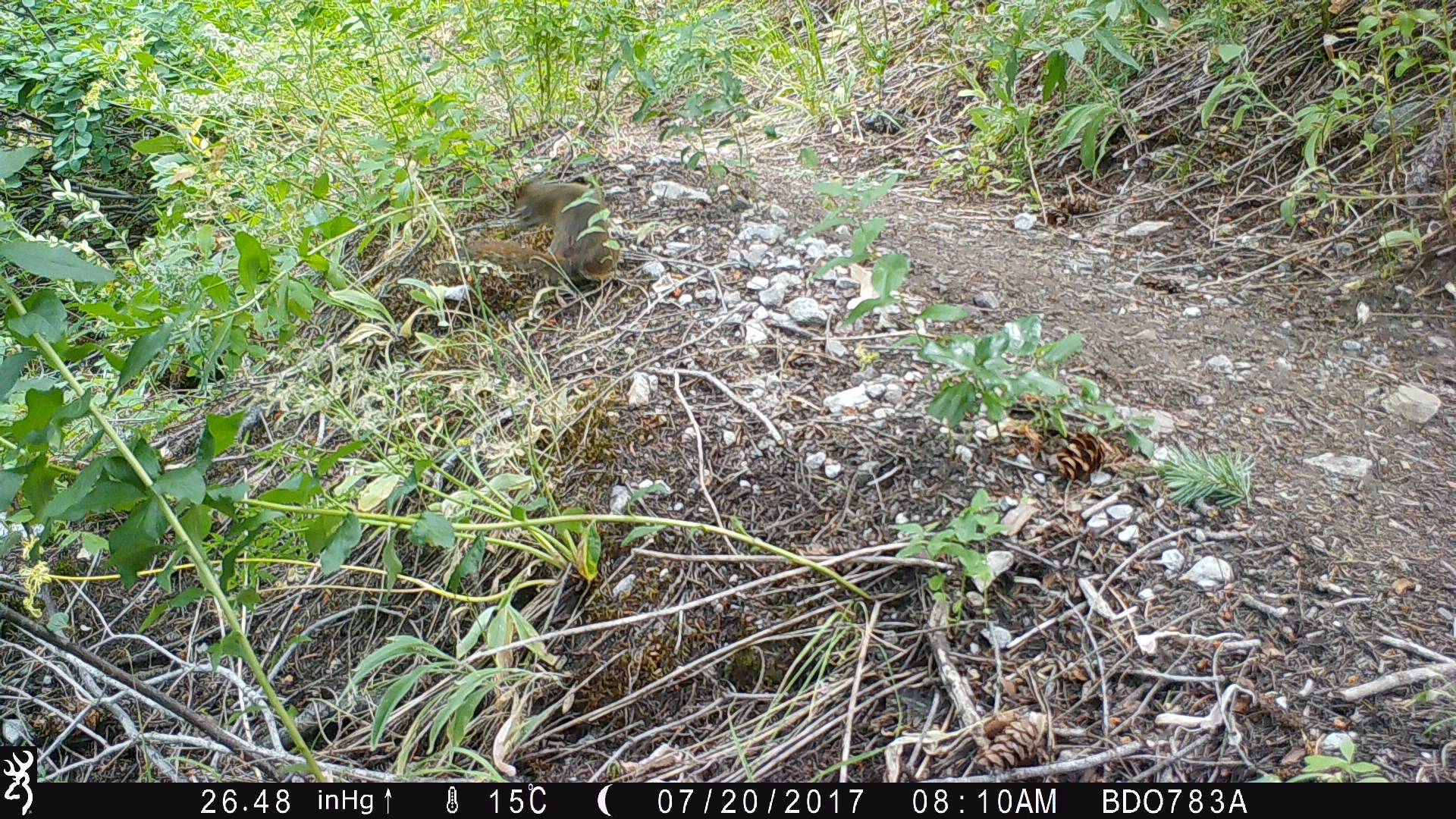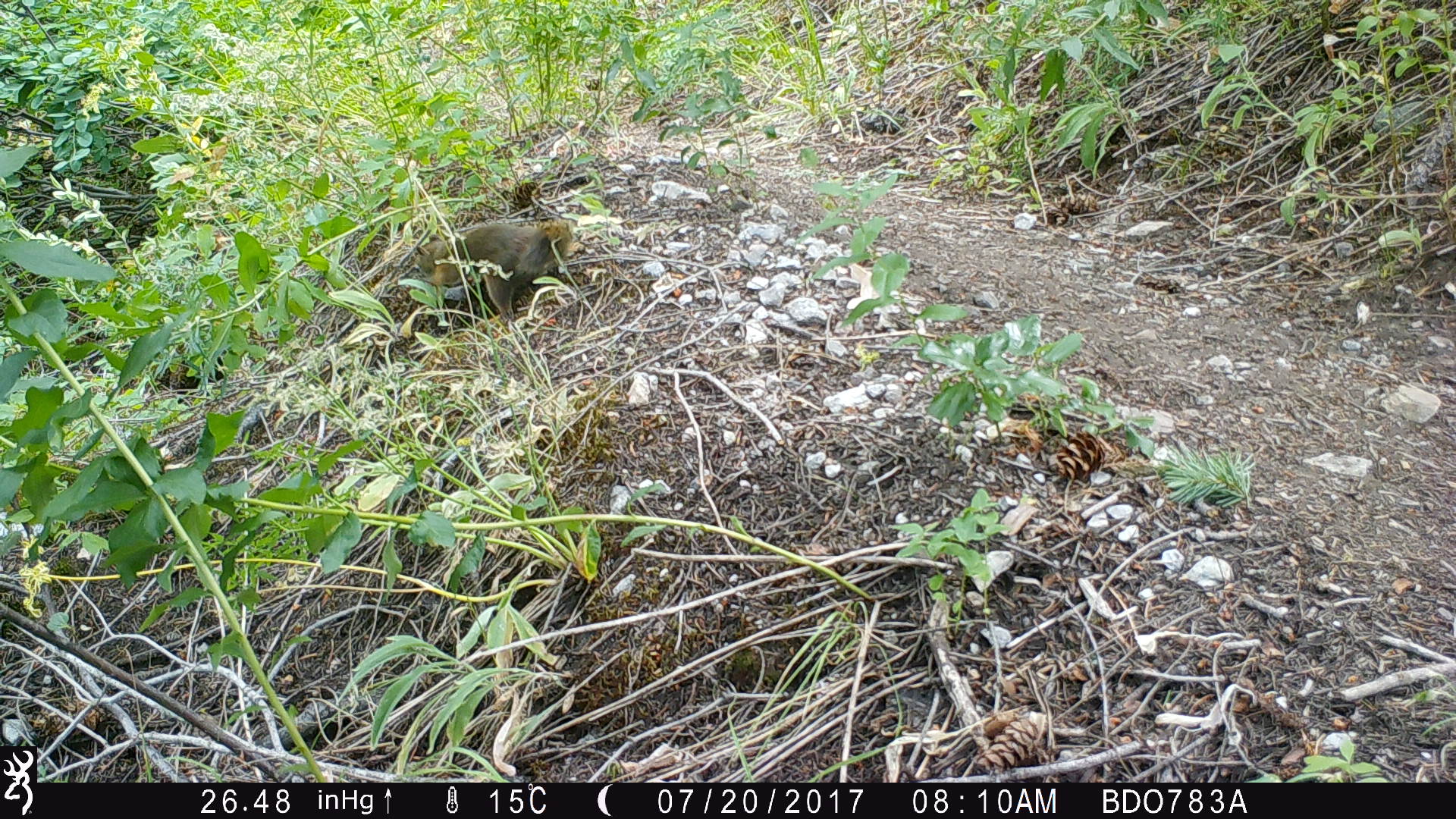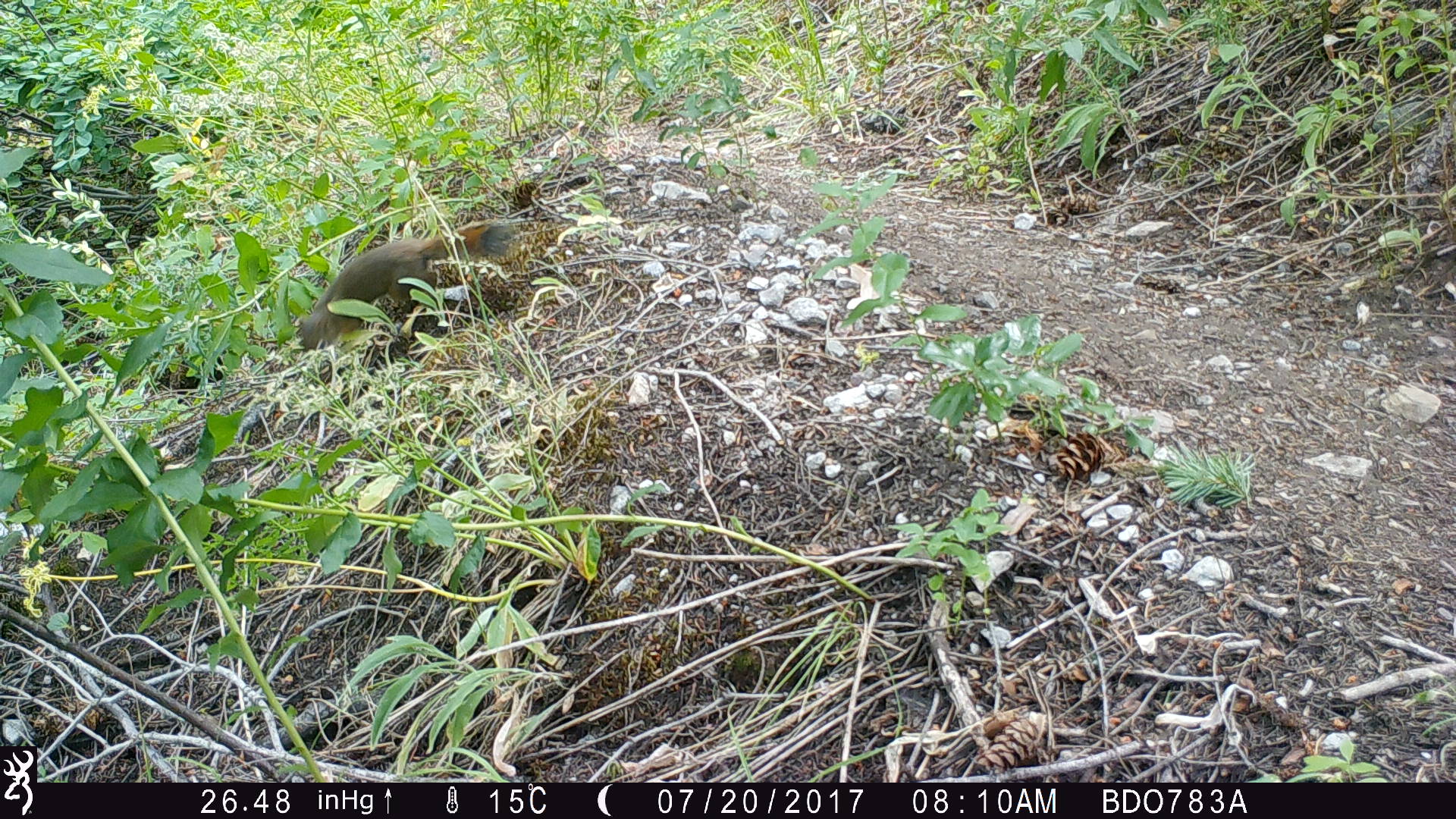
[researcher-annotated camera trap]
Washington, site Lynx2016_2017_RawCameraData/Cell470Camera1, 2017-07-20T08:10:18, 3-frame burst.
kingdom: Animalia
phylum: Chordata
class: Mammalia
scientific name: Mammalia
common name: small mammal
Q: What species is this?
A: Small mammal (Mammalia).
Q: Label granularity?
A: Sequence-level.